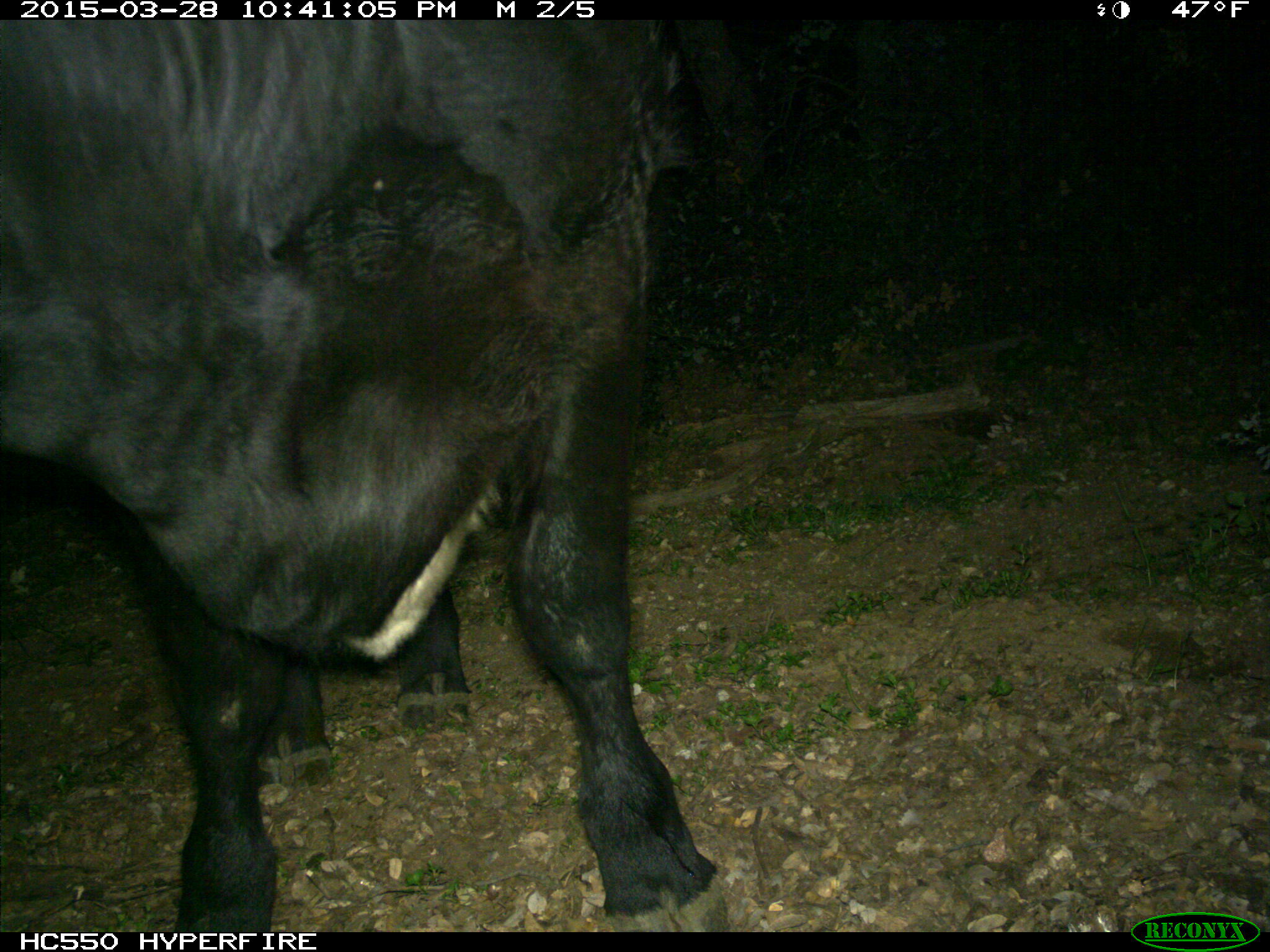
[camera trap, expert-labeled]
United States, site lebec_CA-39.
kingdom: Animalia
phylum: Chordata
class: Mammalia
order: Artiodactyla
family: Bovidae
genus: Bos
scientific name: Bos taurus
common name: domestic cow